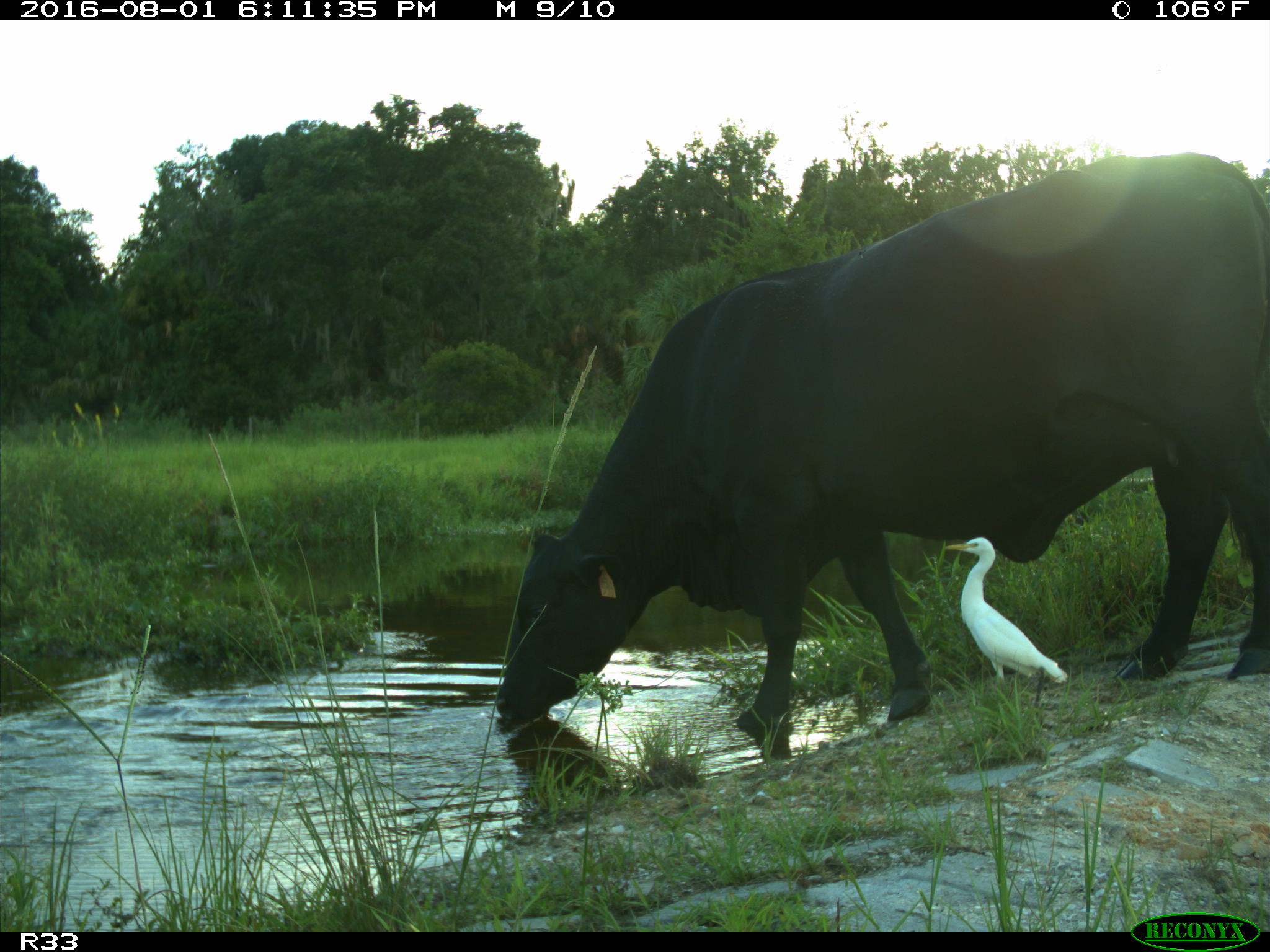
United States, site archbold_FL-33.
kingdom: Animalia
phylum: Chordata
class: Mammalia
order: Artiodactyla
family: Bovidae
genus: Bos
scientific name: Bos taurus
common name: domestic cow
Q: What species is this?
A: Bos taurus (domestic cow).